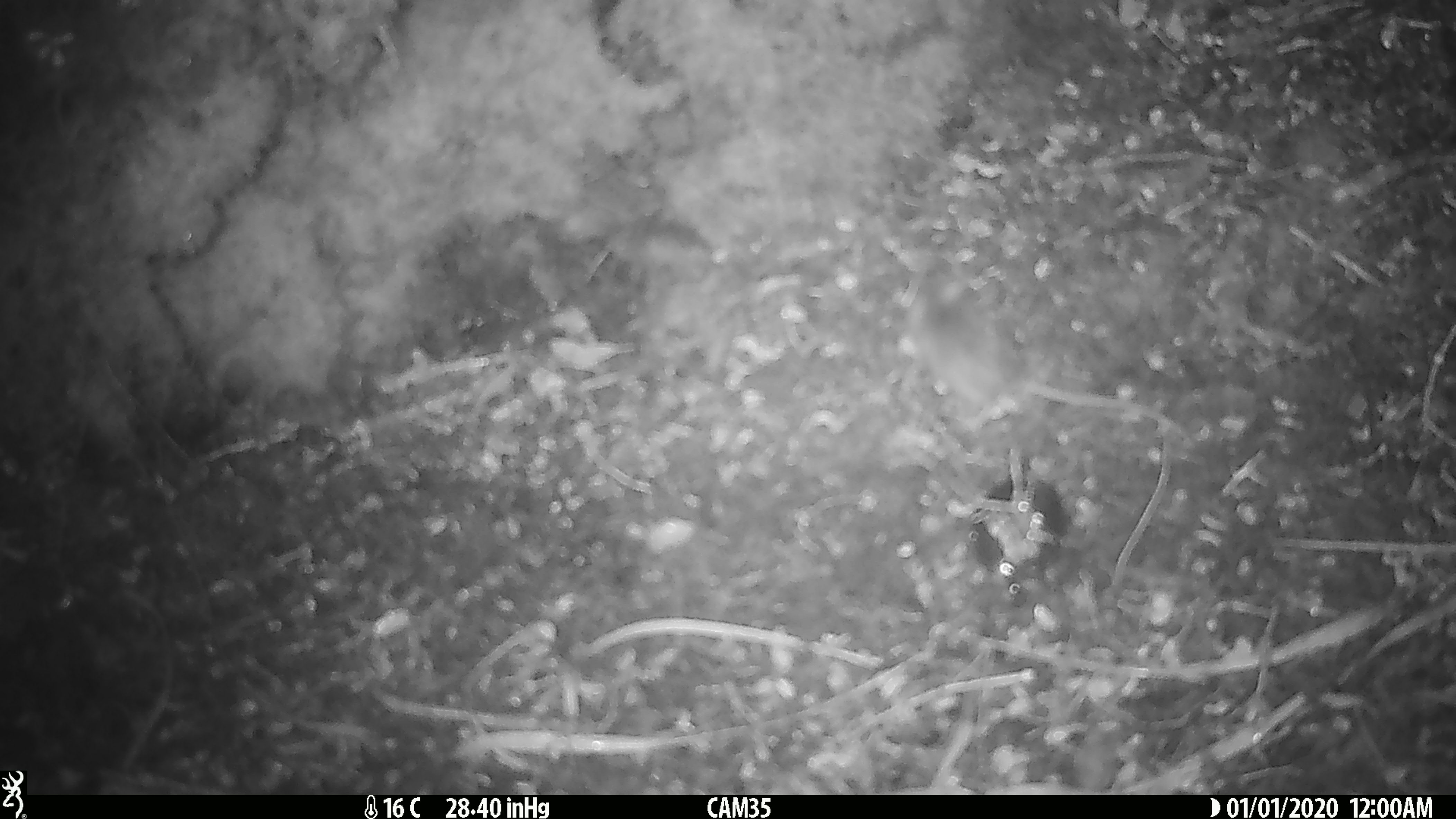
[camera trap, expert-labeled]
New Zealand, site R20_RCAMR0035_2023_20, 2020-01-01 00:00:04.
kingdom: Animalia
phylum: Chordata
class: Mammalia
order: Rodentia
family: Muridae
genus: Mus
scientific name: Mus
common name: mouse